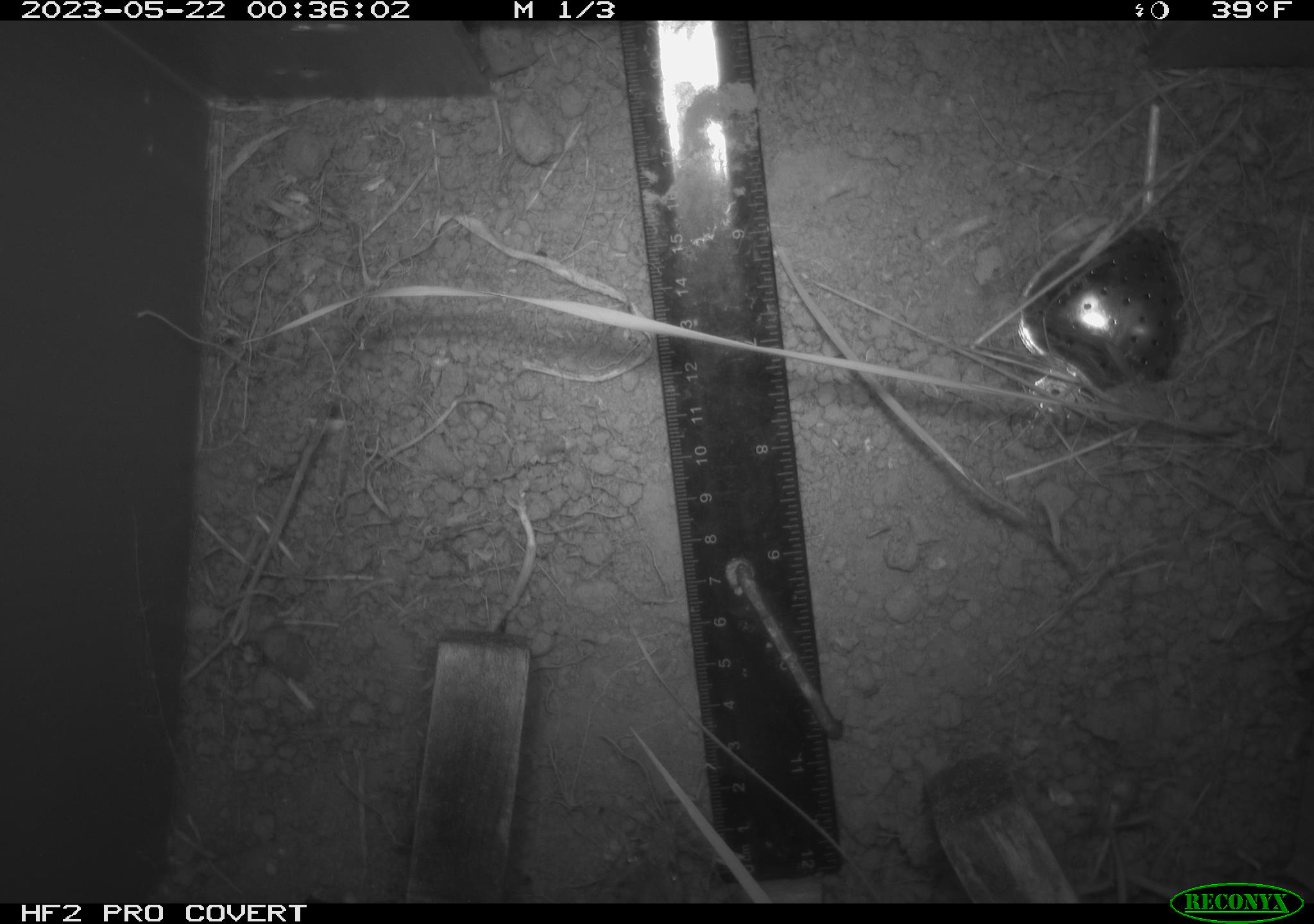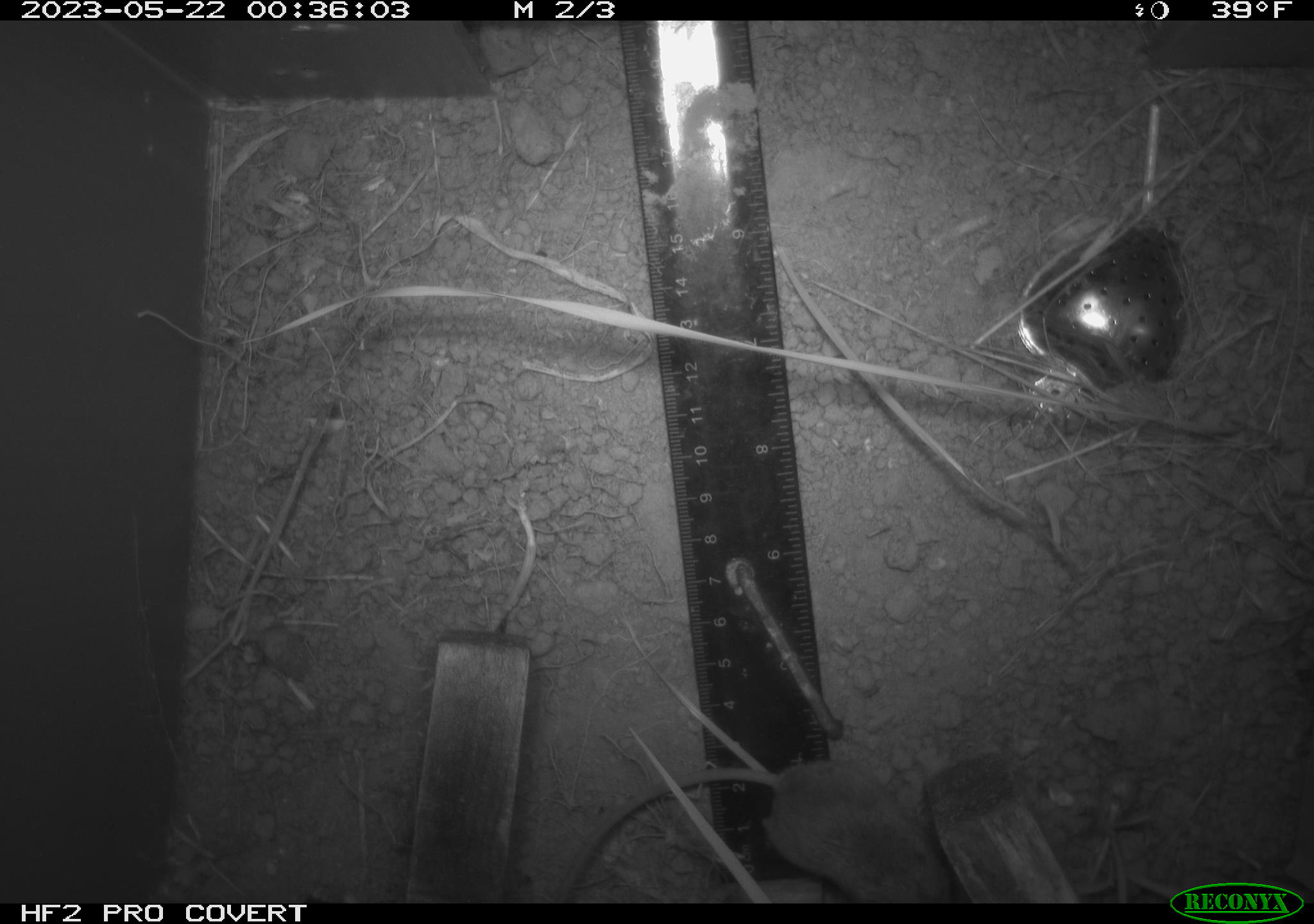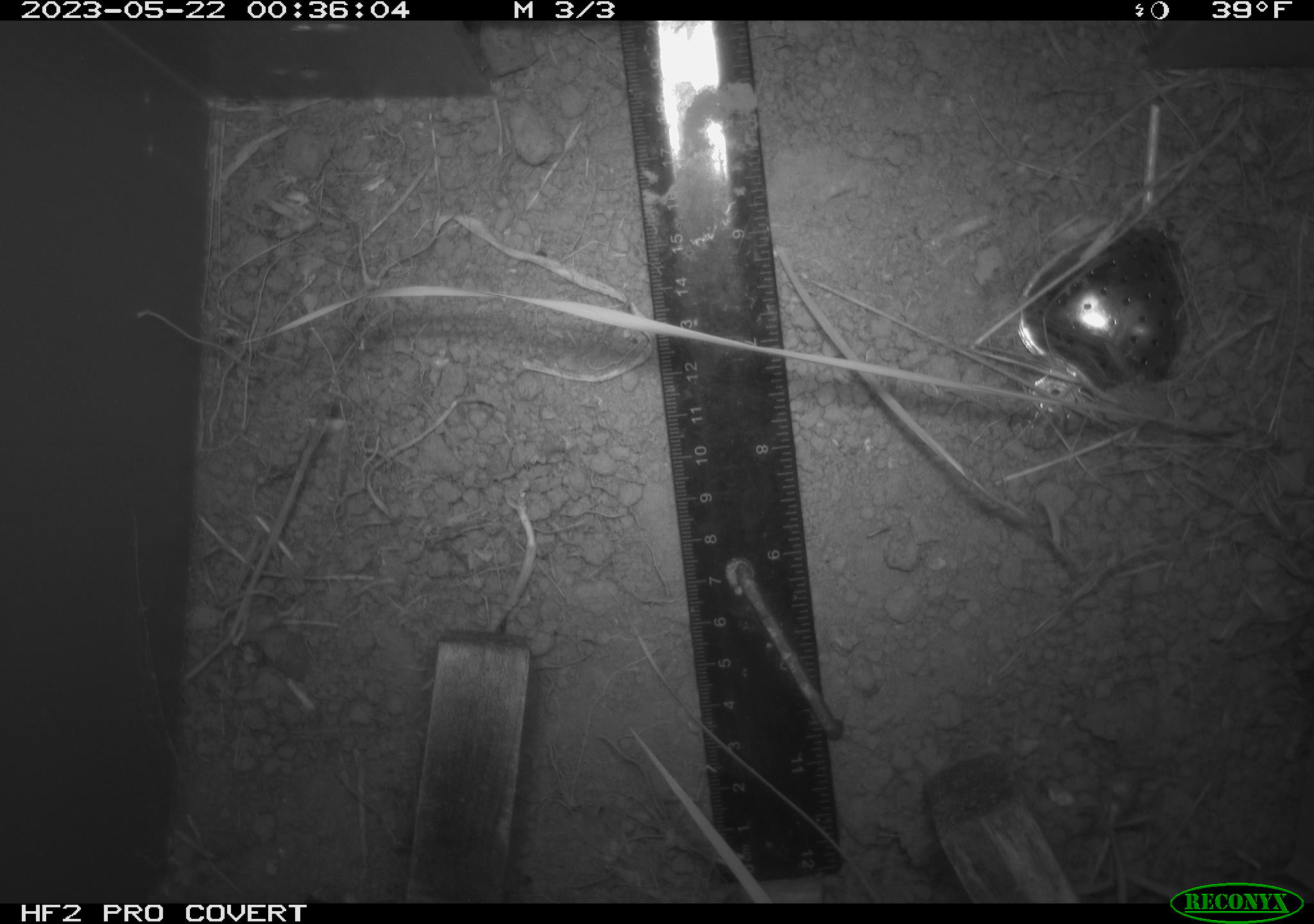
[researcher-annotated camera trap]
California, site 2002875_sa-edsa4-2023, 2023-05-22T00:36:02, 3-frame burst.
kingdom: Animalia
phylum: Chordata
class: Mammalia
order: Rodentia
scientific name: Rodentia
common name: mouse species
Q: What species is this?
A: Mouse species (Rodentia).